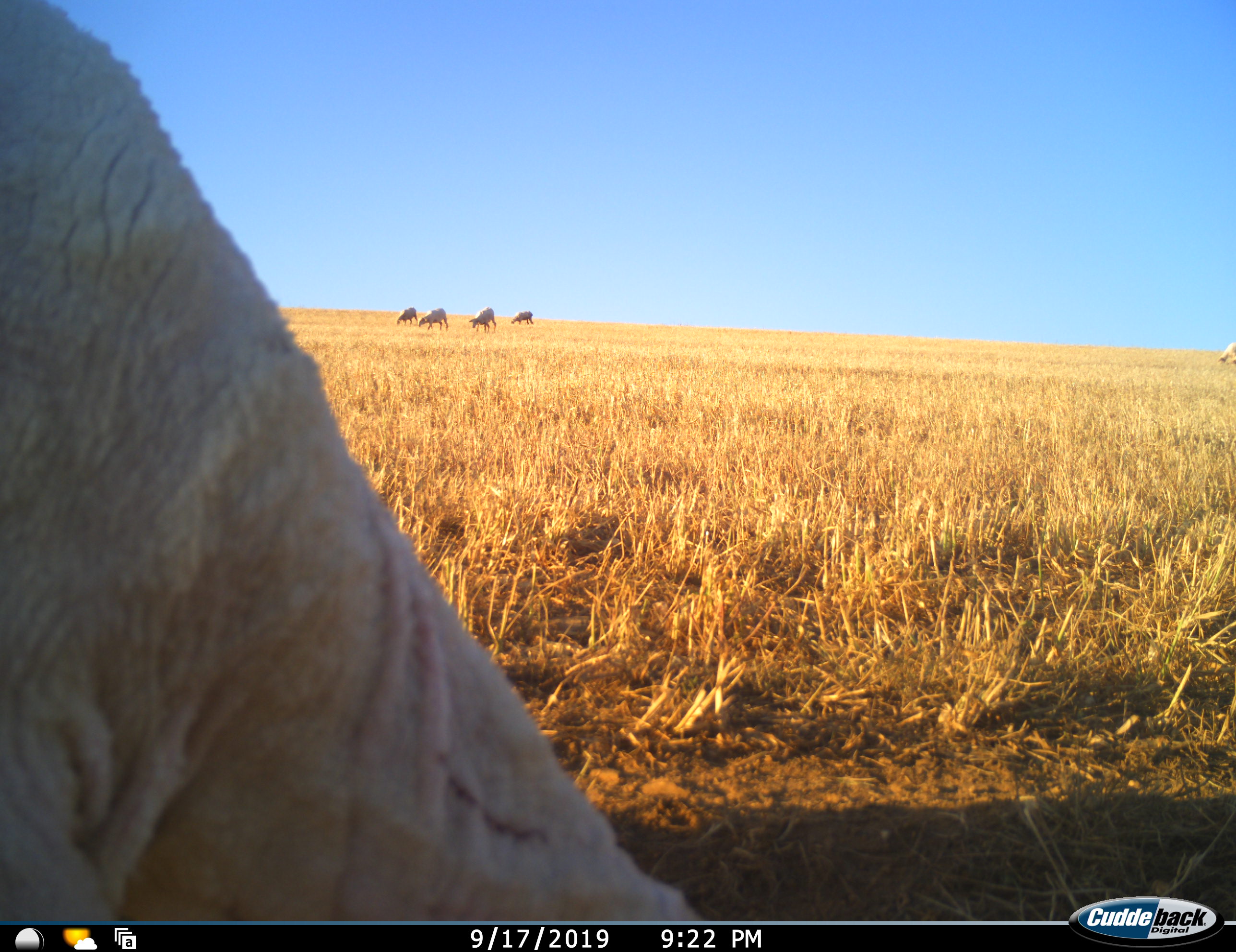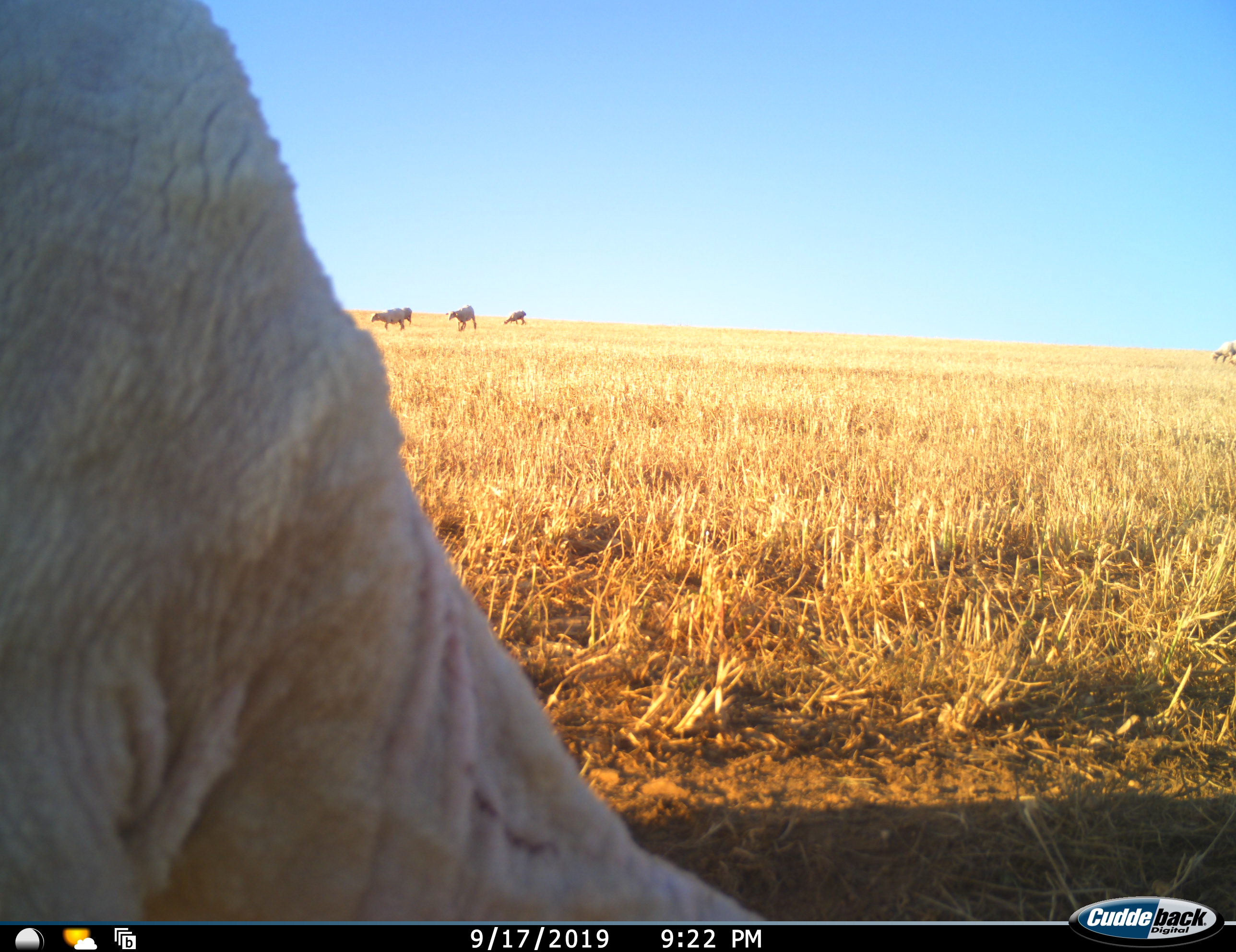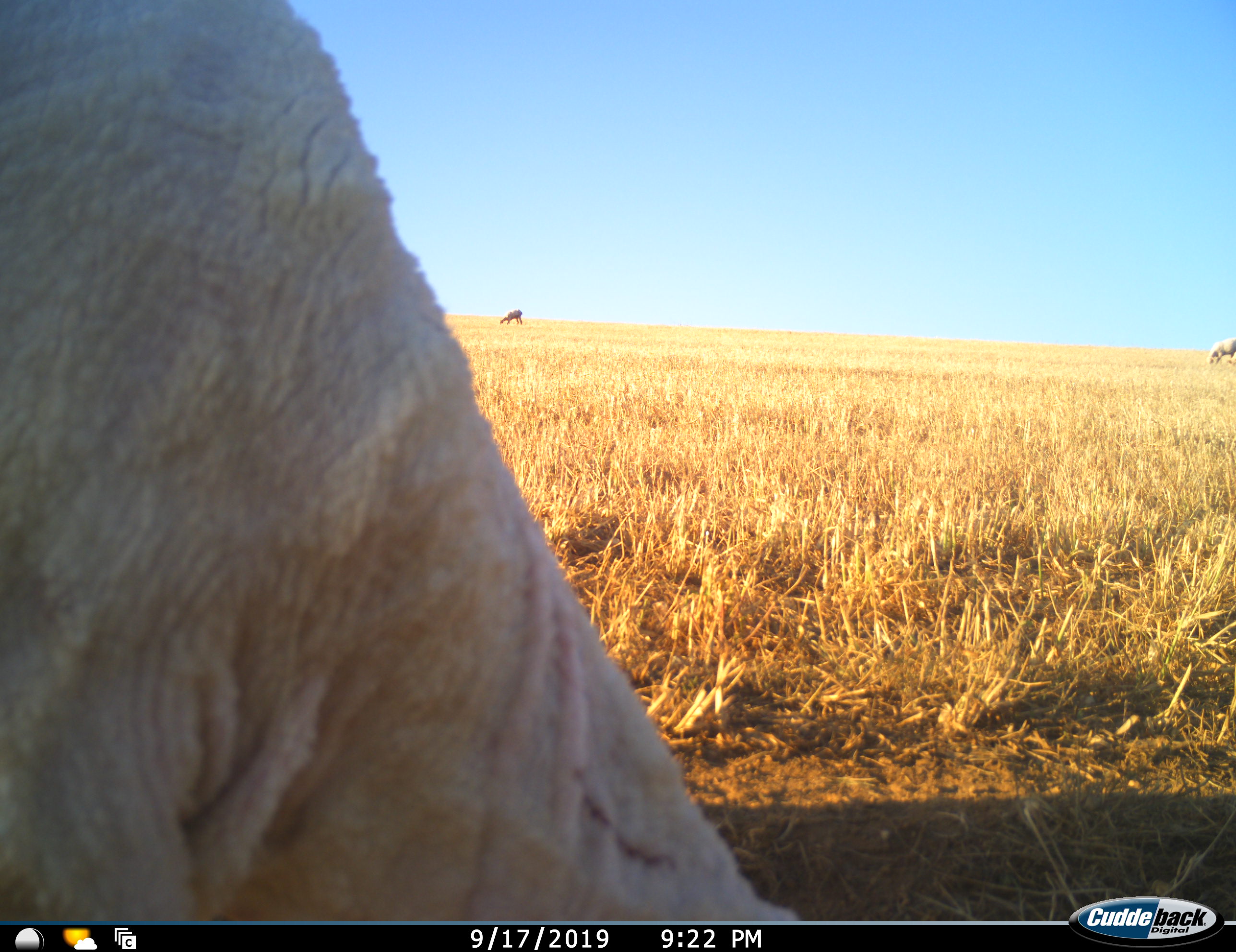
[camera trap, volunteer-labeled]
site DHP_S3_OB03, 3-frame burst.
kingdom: Animalia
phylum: Chordata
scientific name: Vertebrata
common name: domestic animal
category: domesticanimal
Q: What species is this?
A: Domesticanimal (domestic animal) (Vertebrata).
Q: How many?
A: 6.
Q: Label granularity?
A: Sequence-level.